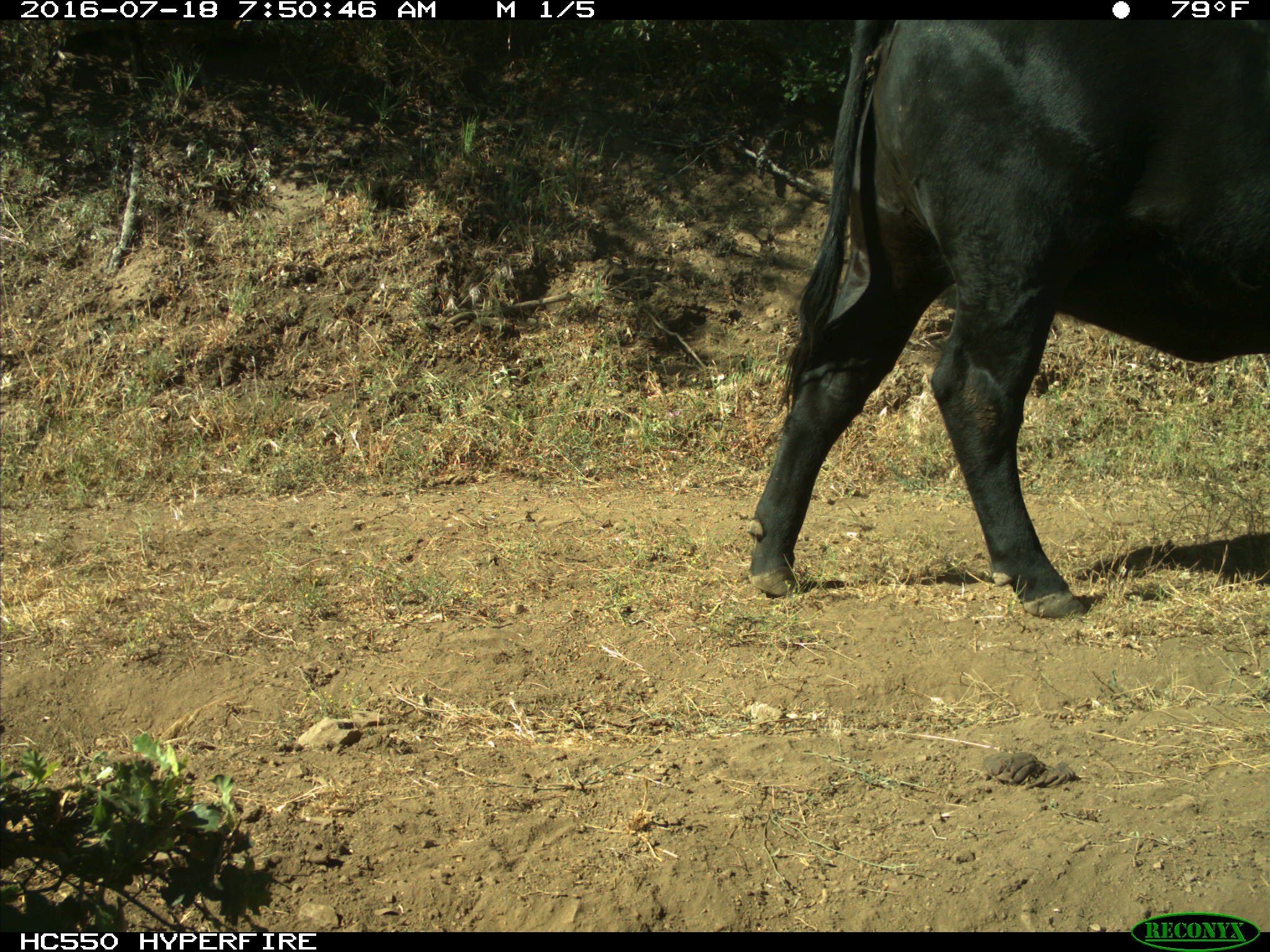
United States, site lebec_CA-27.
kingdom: Animalia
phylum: Chordata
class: Mammalia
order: Artiodactyla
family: Bovidae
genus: Bos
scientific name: Bos taurus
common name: domestic cow